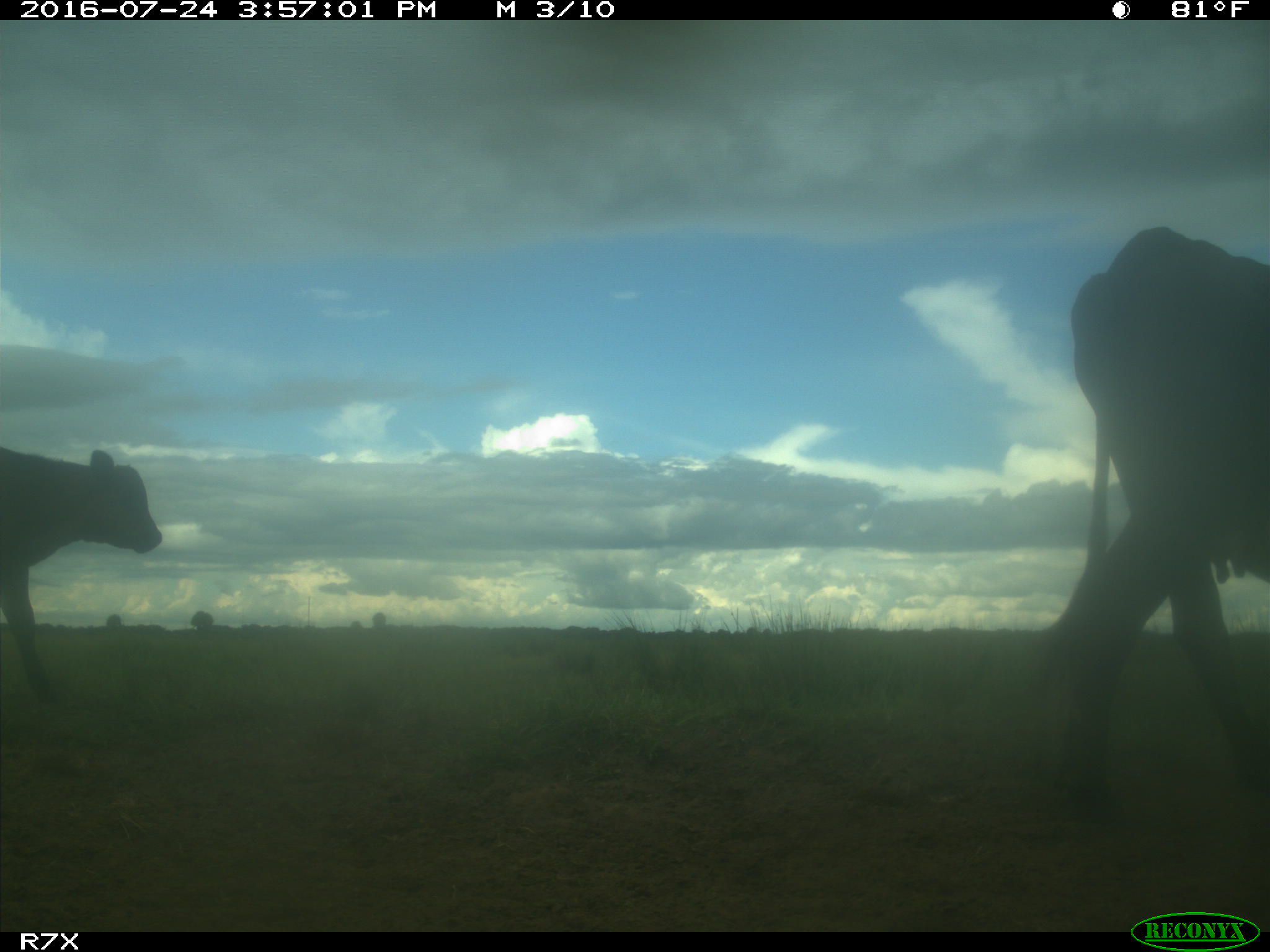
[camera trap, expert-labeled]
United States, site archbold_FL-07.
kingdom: Animalia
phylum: Chordata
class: Mammalia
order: Artiodactyla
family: Bovidae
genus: Bos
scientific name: Bos taurus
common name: domestic cow